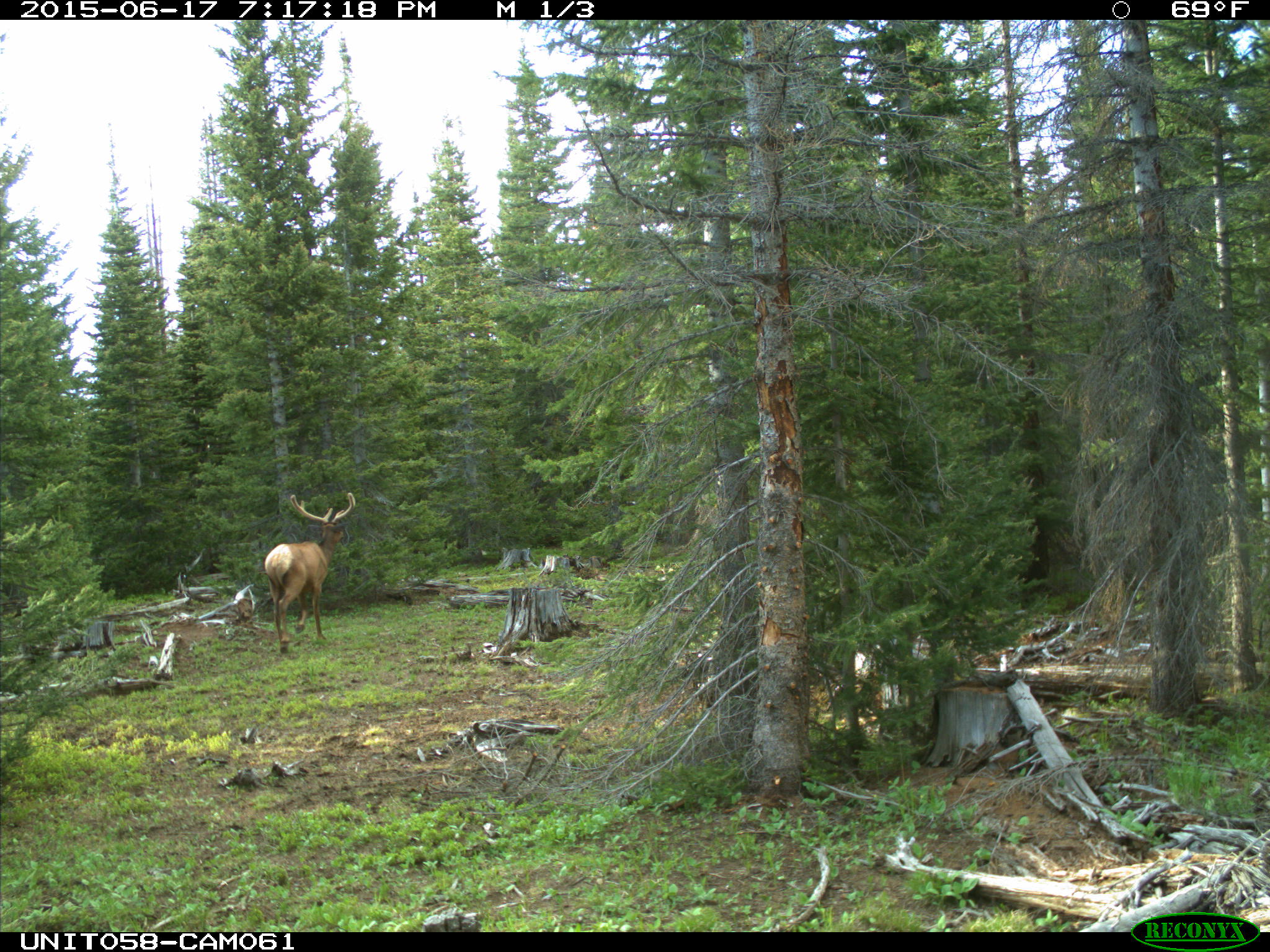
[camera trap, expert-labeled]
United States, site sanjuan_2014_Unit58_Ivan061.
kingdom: Animalia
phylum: Chordata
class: Mammalia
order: Artiodactyla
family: Cervidae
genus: Cervus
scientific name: Cervus elaphus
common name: red deer